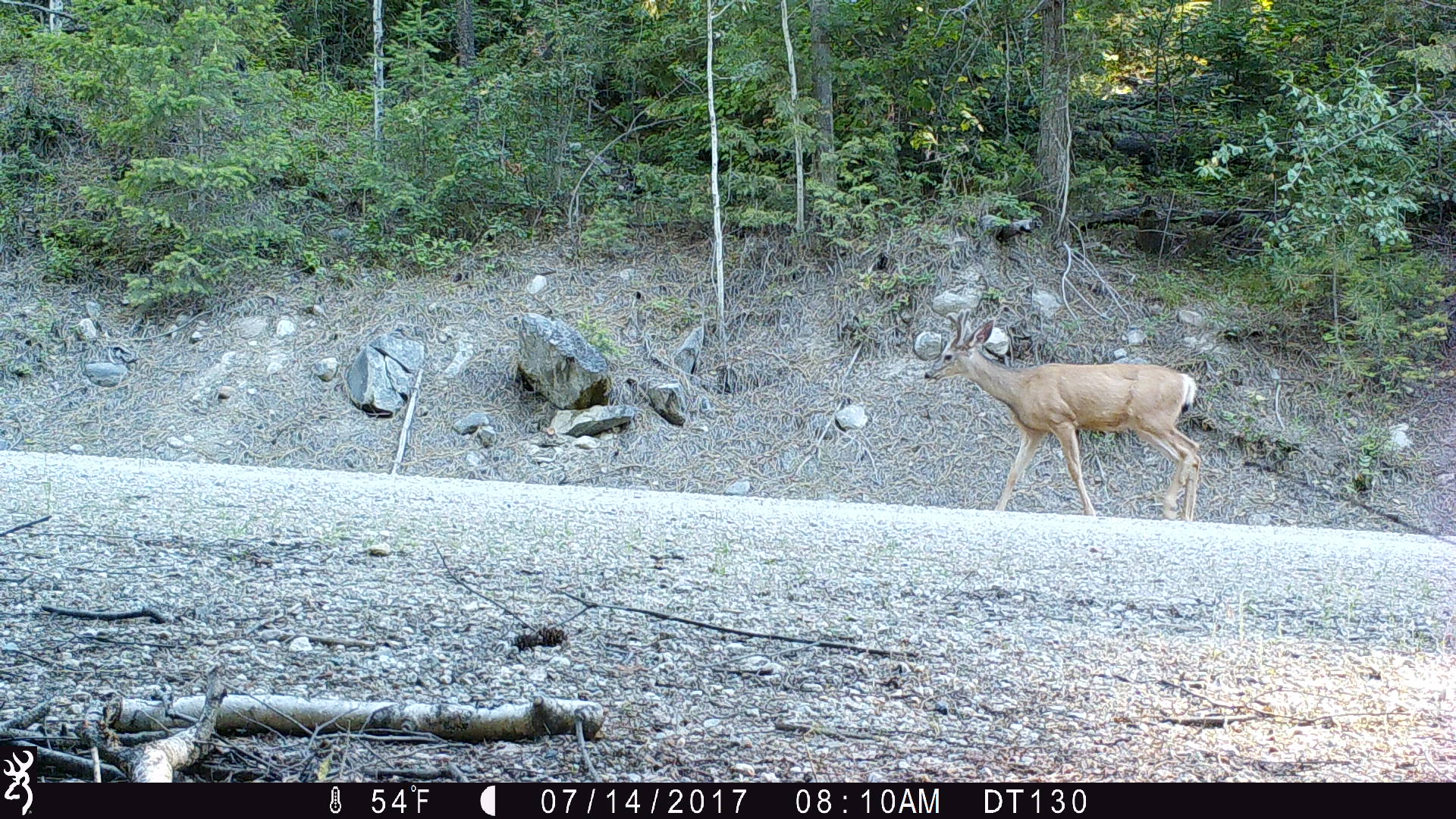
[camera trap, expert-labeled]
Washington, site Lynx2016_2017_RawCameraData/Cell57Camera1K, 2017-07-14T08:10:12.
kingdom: Animalia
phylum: Chordata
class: Mammalia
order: Artiodactyla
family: Cervidae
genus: Odocoileus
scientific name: Odocoileus hemionus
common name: mule deer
Odocoileus hemionus (mule deer). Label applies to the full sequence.